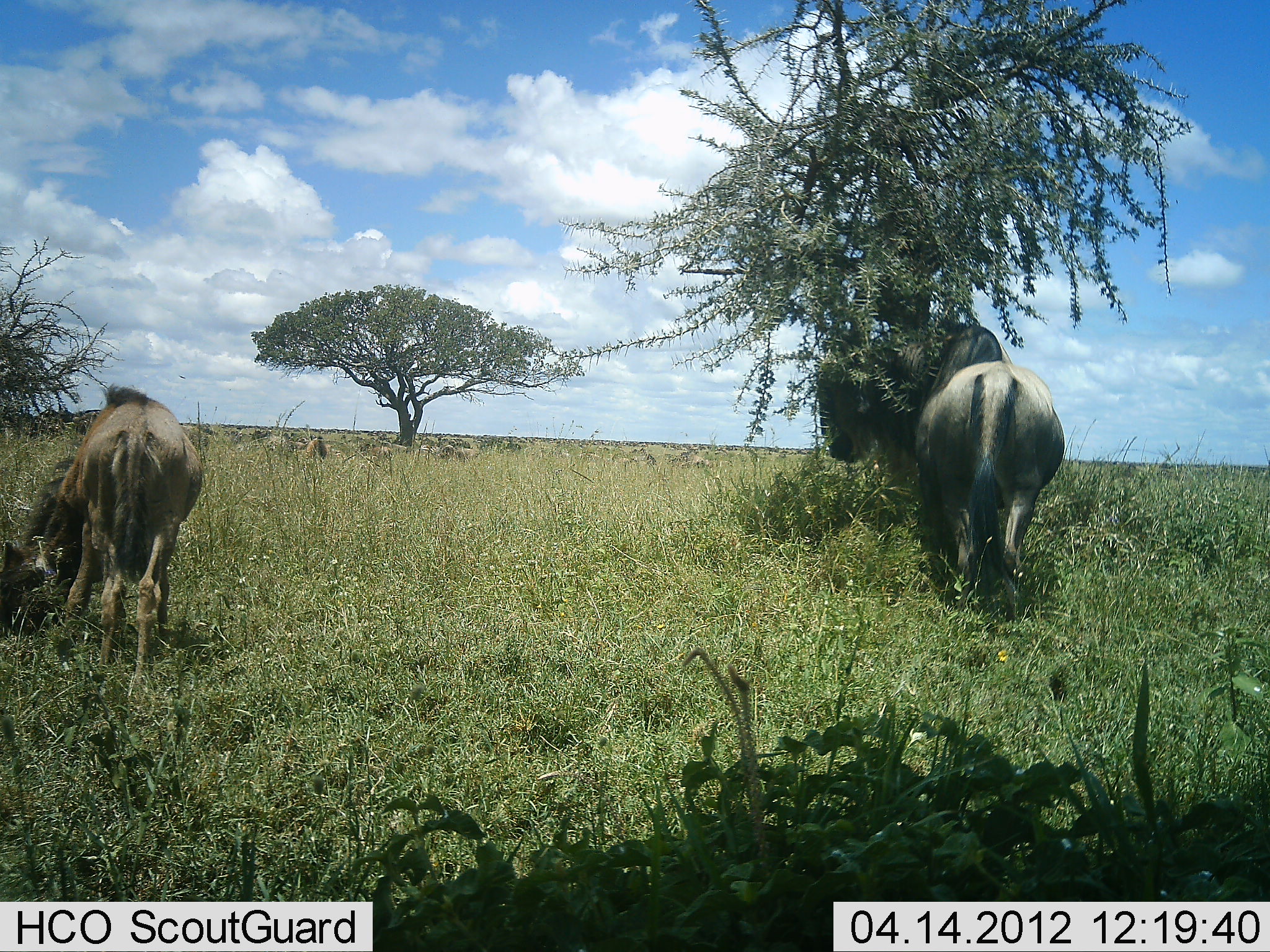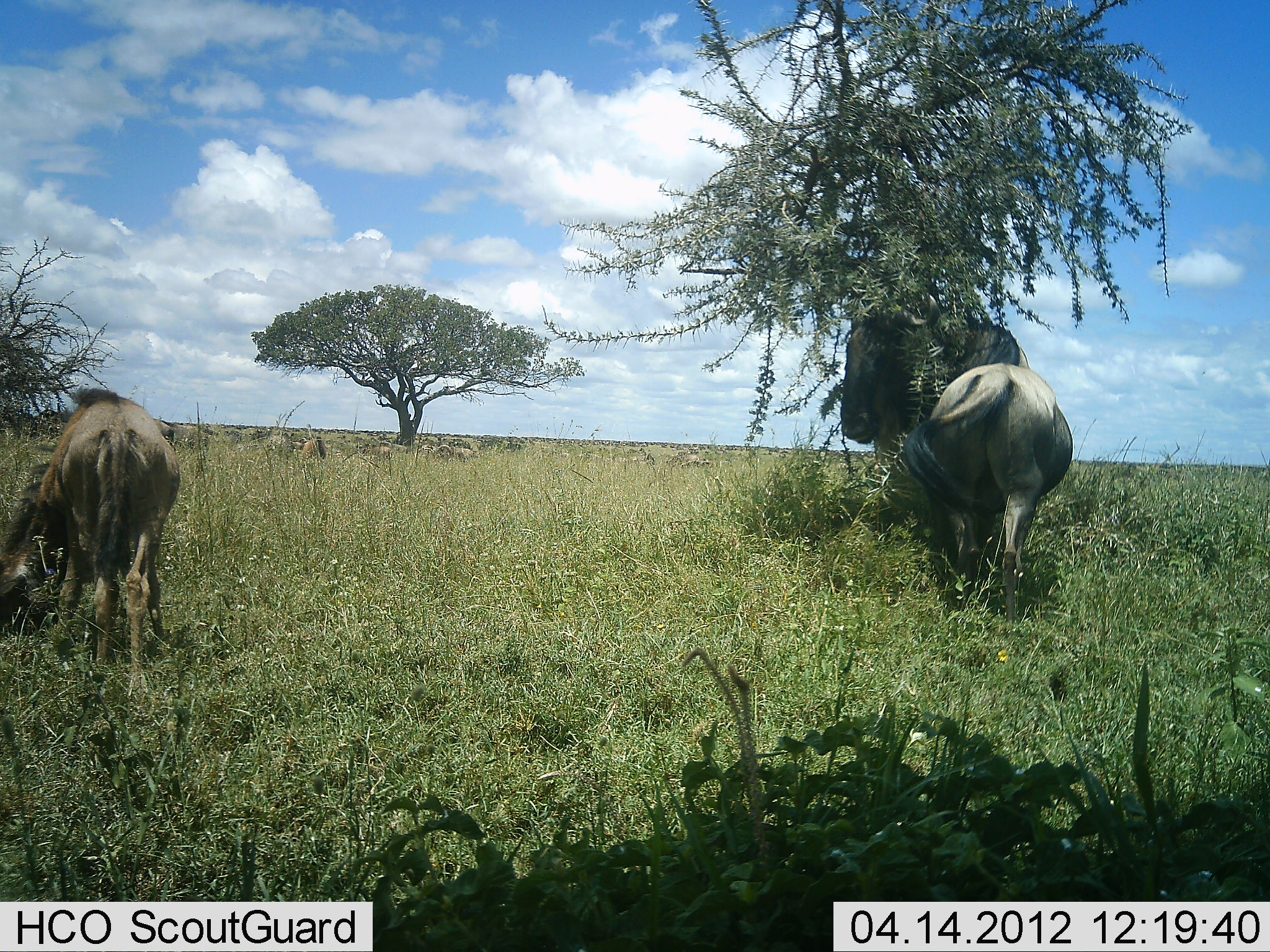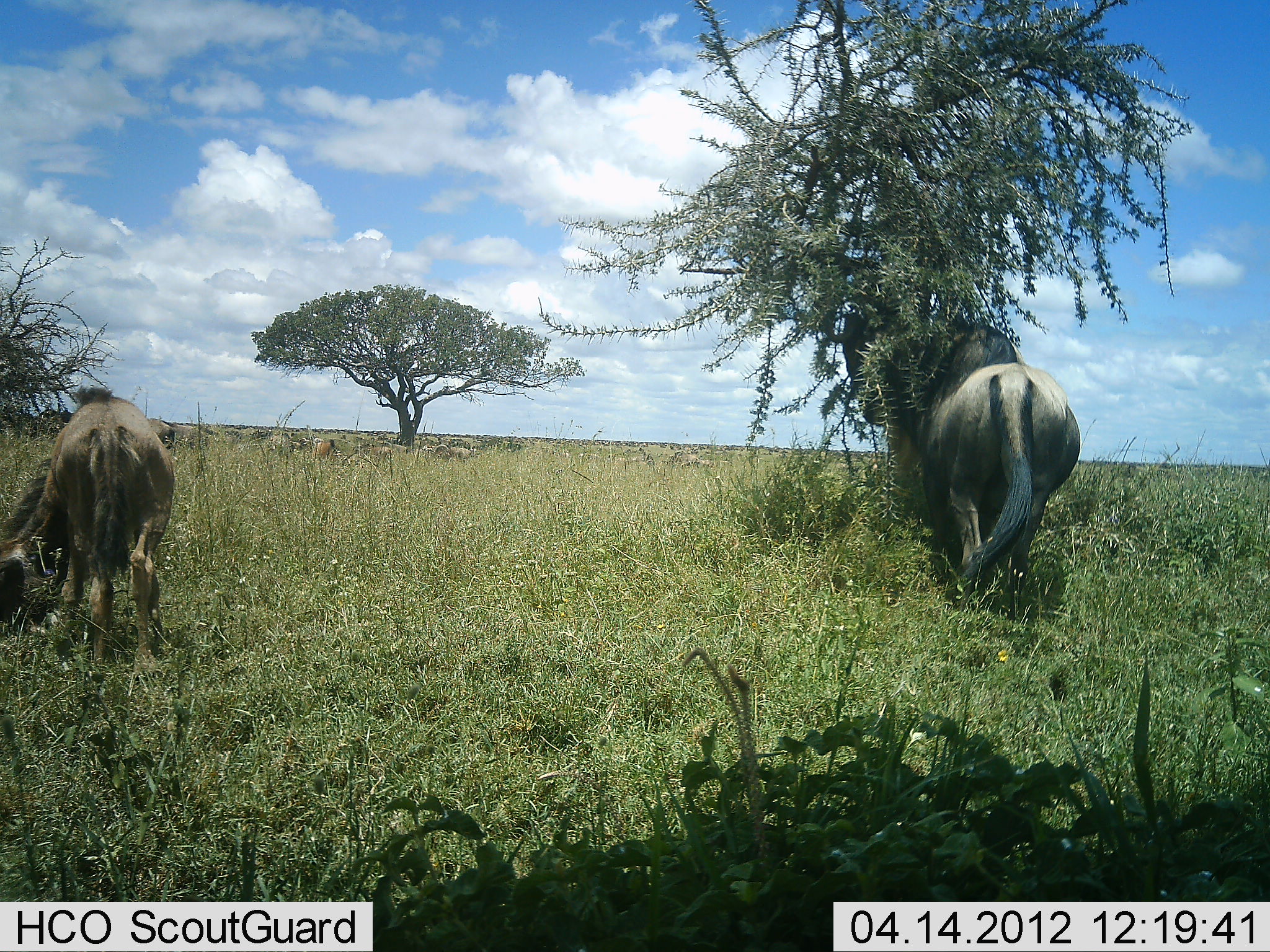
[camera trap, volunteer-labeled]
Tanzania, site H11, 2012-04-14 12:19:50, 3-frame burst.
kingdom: Animalia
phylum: Chordata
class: Mammalia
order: Artiodactyla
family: Bovidae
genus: Connochaetes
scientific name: Connochaetes taurinus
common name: blue wildebeest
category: wildebeest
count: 3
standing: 72%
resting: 8%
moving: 12%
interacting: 16%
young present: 24%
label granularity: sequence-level